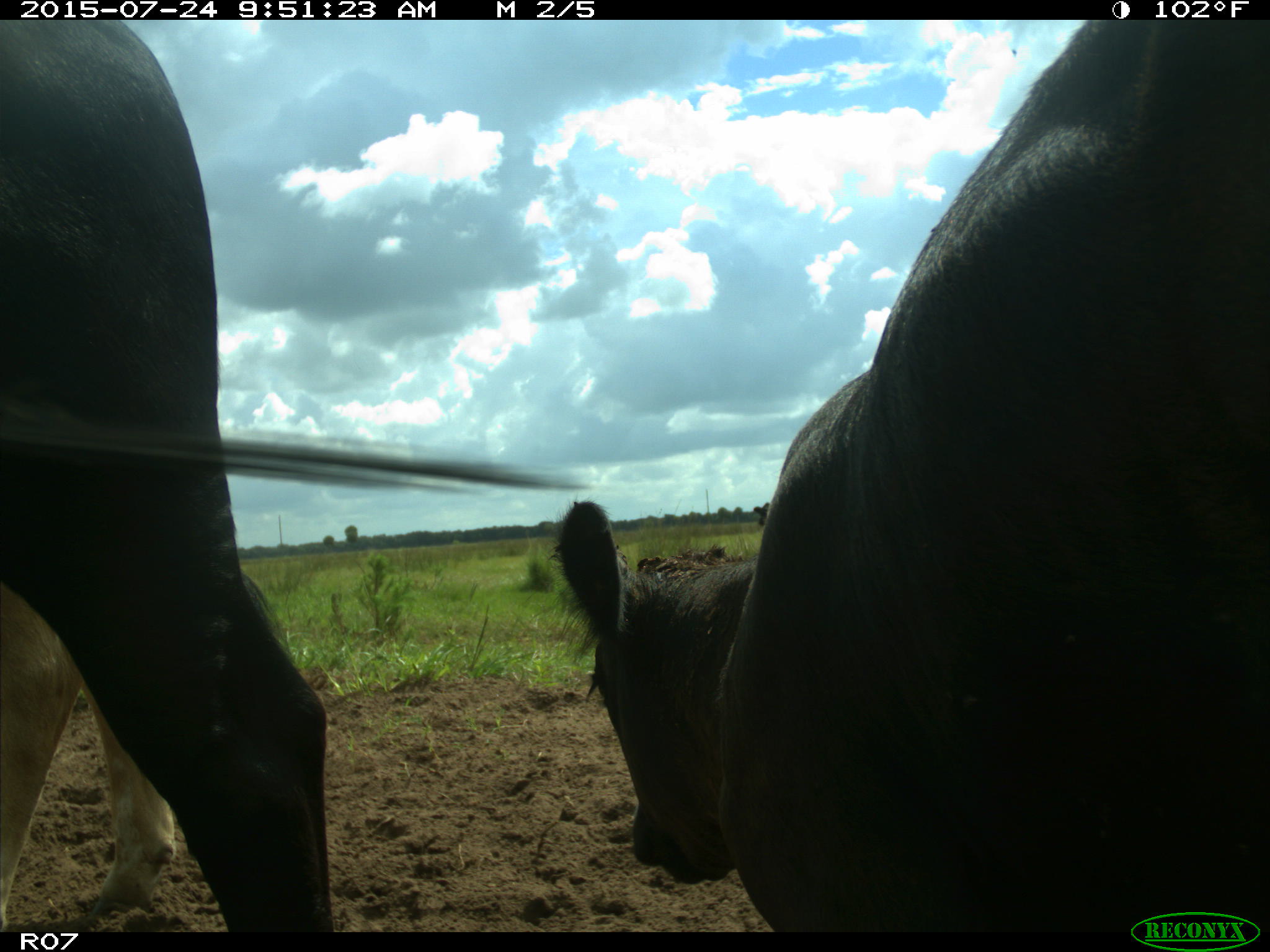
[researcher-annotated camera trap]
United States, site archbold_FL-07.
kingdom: Animalia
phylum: Chordata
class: Mammalia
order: Artiodactyla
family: Bovidae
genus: Bos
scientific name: Bos taurus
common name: domestic cow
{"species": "Bos taurus (domestic cow)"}